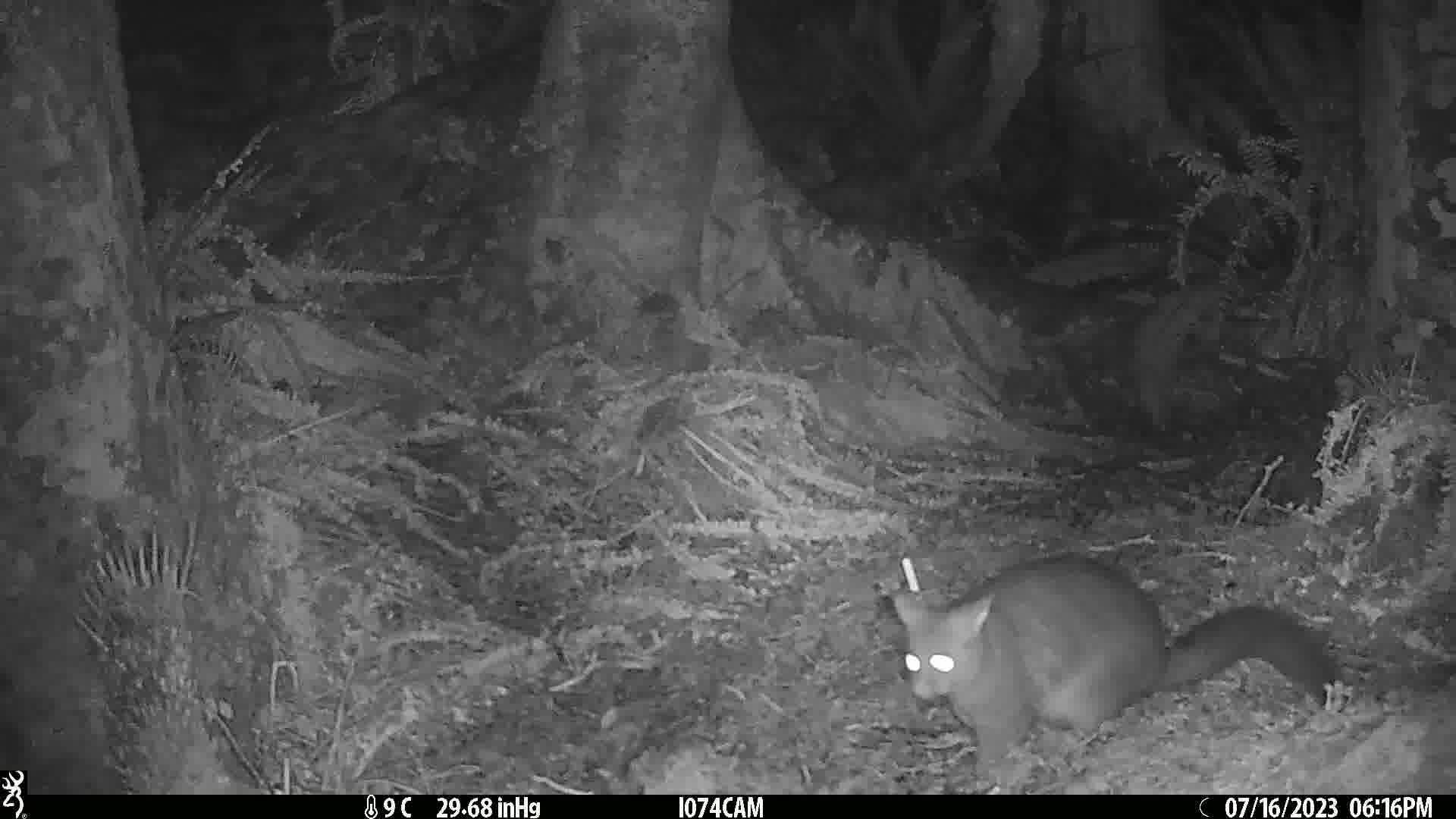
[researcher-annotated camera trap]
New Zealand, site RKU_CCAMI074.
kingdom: Animalia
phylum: Chordata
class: Mammalia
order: Diprotodontia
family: Phalangeridae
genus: Trichosurus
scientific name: Trichosurus vulpecula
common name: common brushtail possum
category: possum